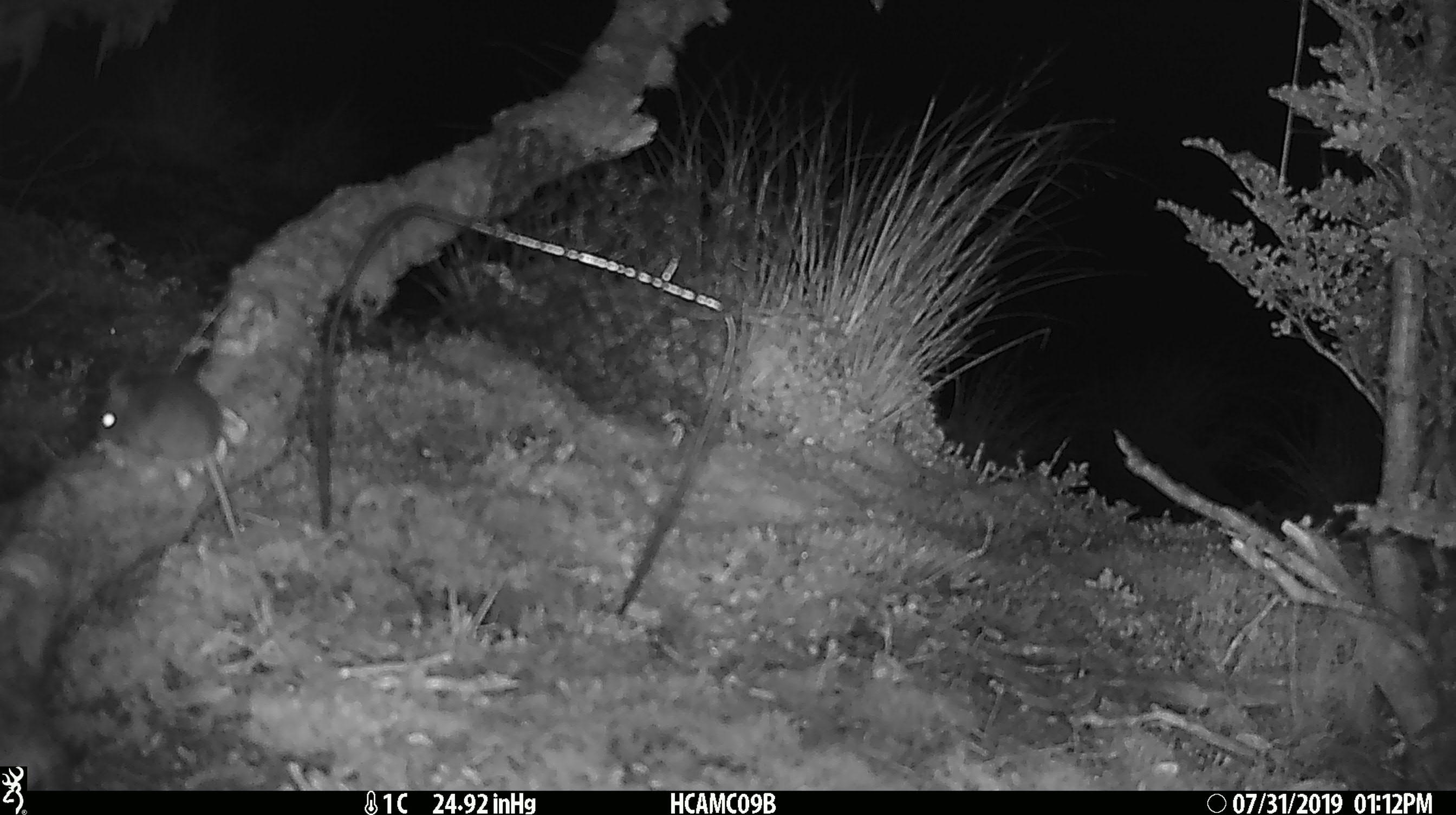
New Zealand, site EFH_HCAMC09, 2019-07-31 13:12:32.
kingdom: Animalia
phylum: Chordata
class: Mammalia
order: Rodentia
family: Muridae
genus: Mus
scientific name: Mus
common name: mouse